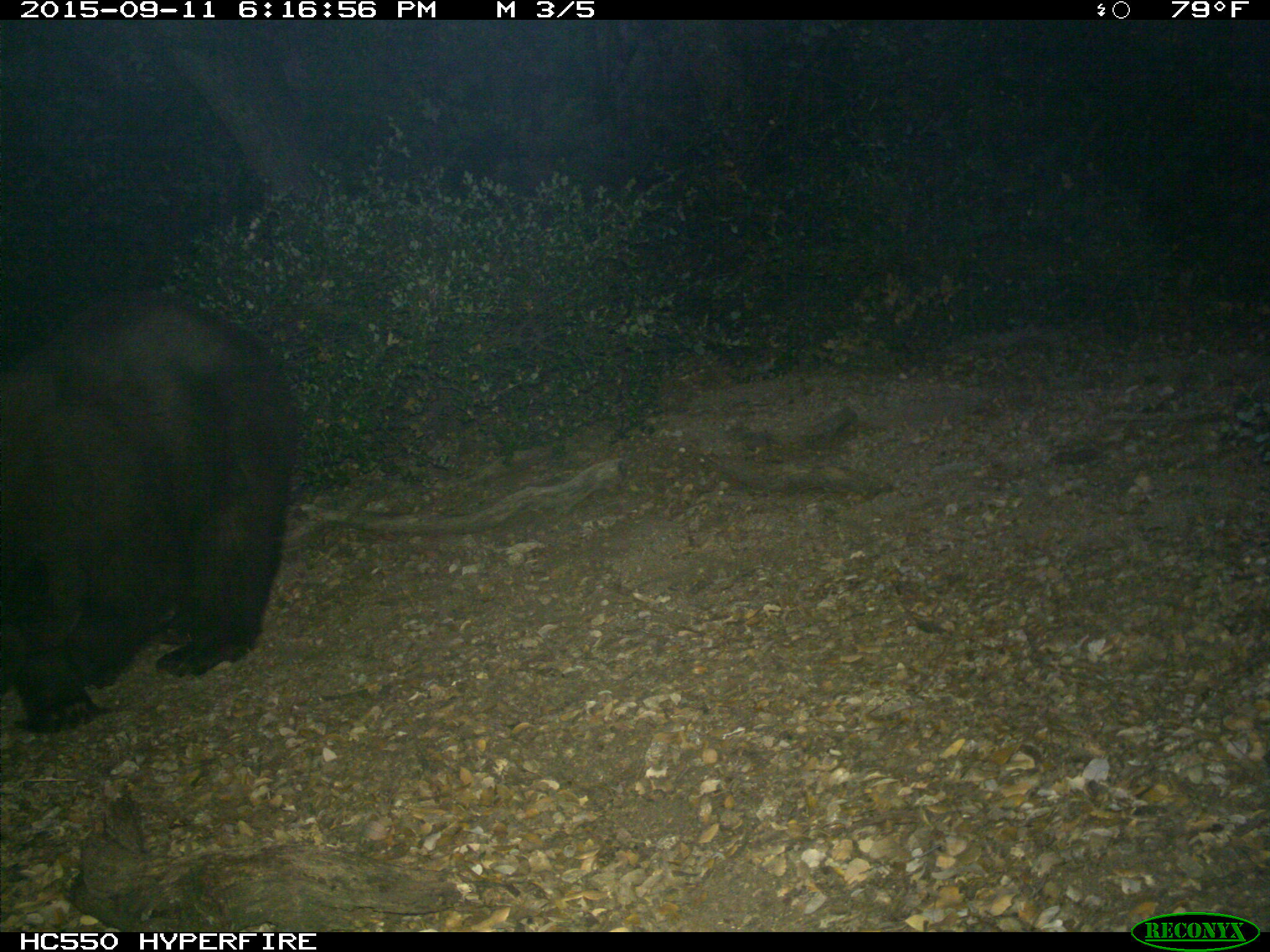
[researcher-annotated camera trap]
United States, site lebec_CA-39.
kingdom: Animalia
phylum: Chordata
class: Mammalia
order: Carnivora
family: Ursidae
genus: Ursus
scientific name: Ursus americanus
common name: american black bear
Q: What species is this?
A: Ursus americanus (american black bear).